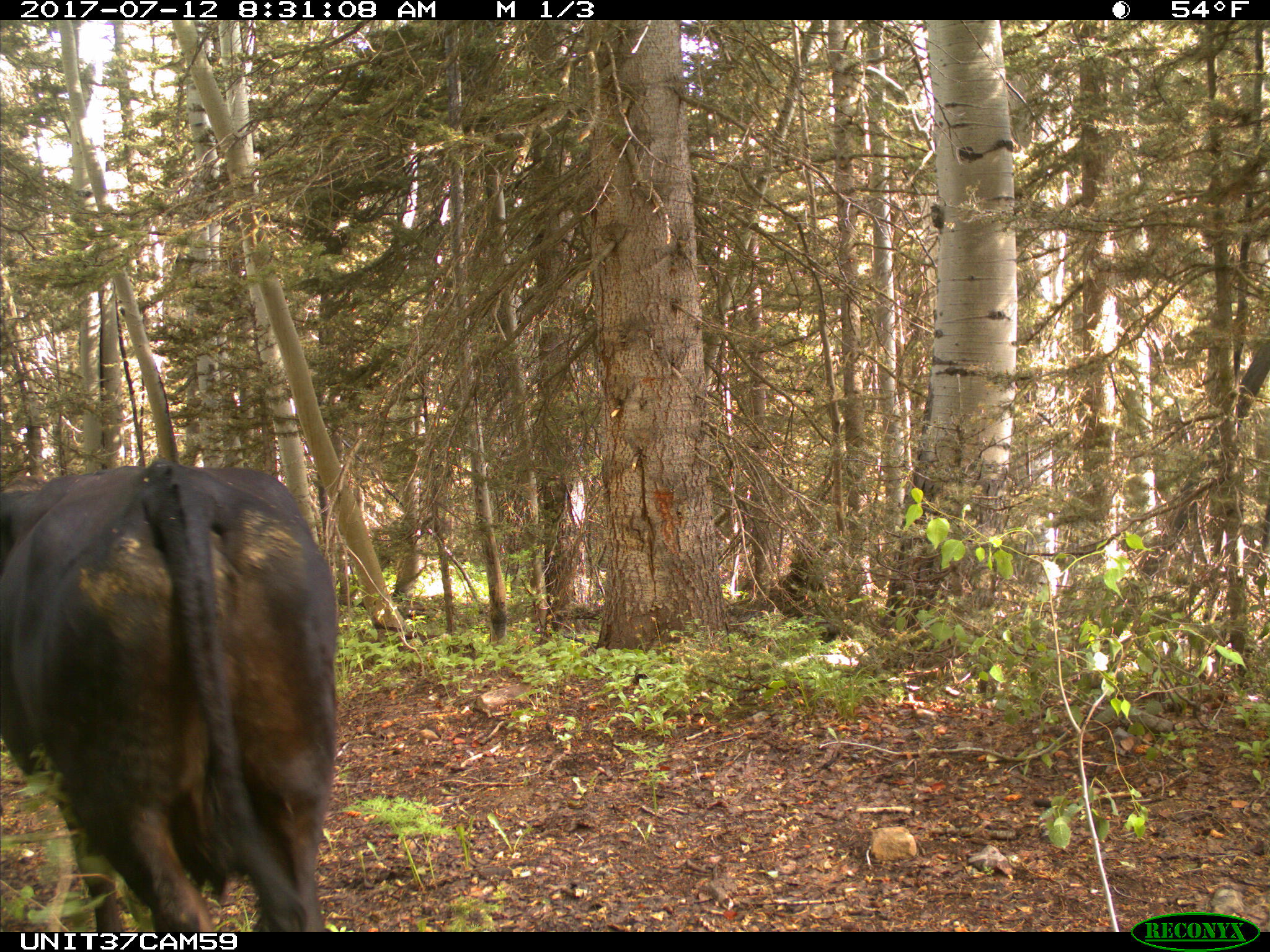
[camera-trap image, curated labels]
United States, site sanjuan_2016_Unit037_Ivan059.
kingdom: Animalia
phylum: Chordata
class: Mammalia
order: Artiodactyla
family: Bovidae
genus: Bos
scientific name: Bos taurus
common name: domestic cow